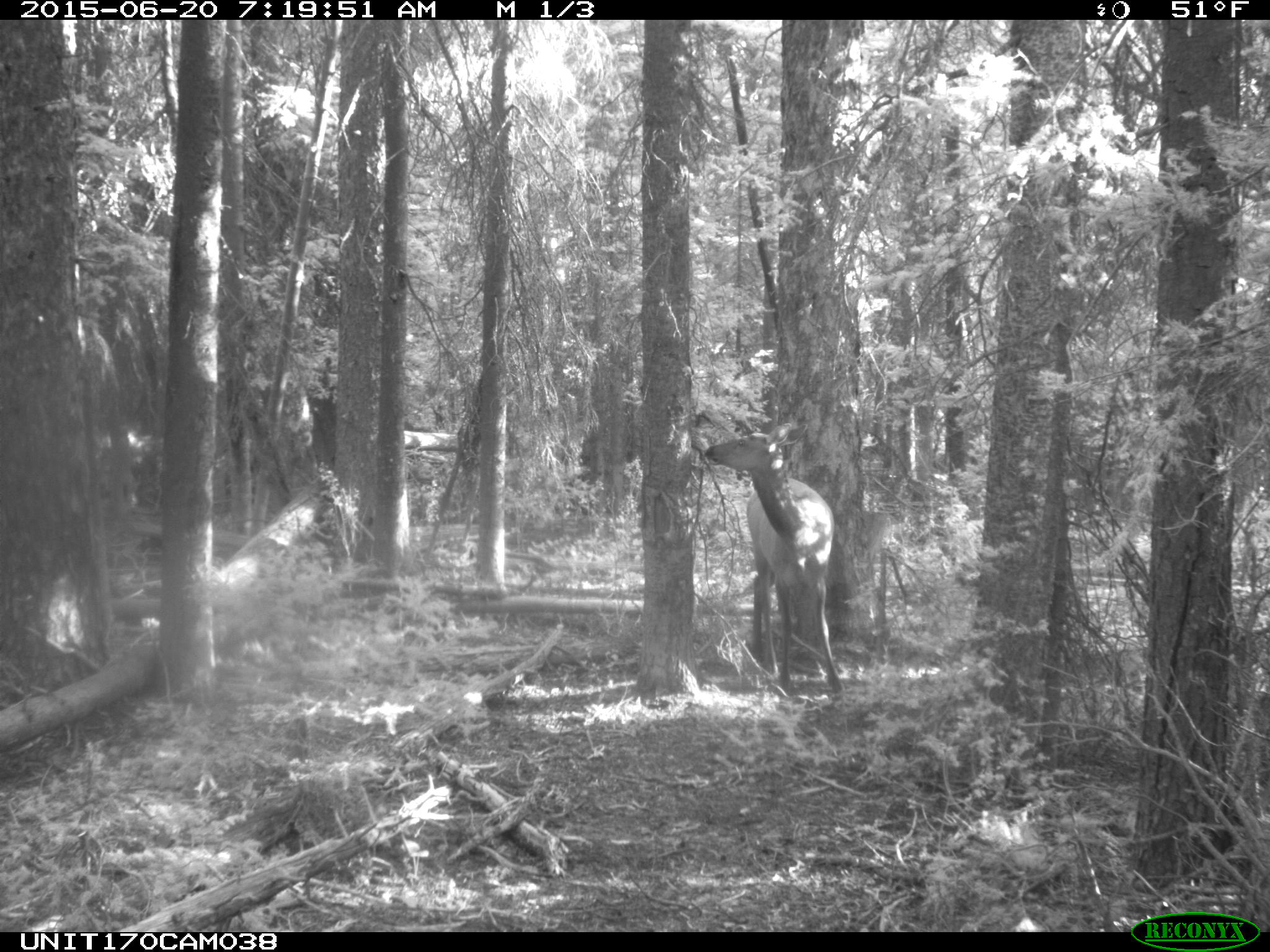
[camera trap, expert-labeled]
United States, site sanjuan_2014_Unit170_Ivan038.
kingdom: Animalia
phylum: Chordata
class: Mammalia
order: Artiodactyla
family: Cervidae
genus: Cervus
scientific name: Cervus elaphus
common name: red deer